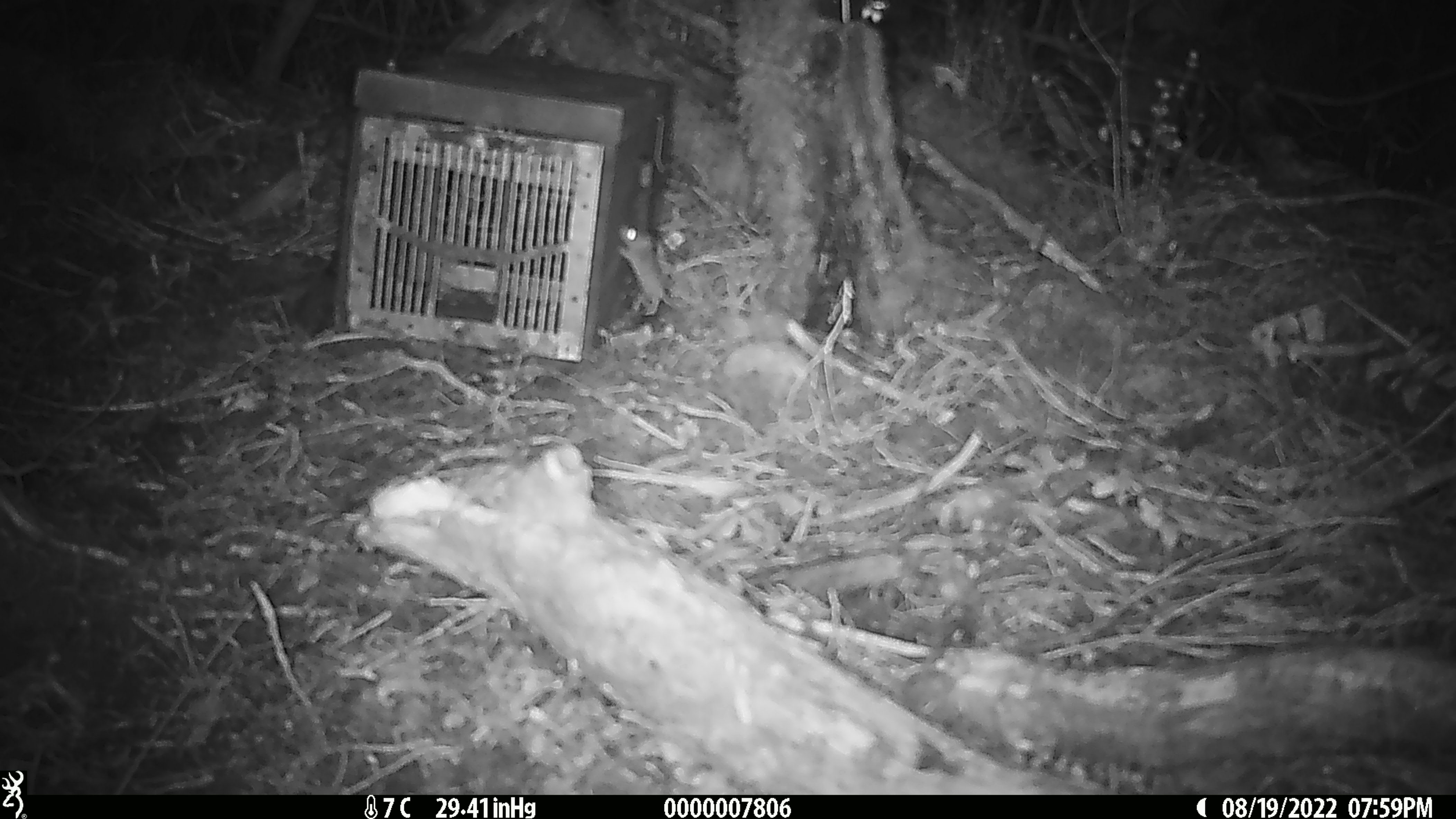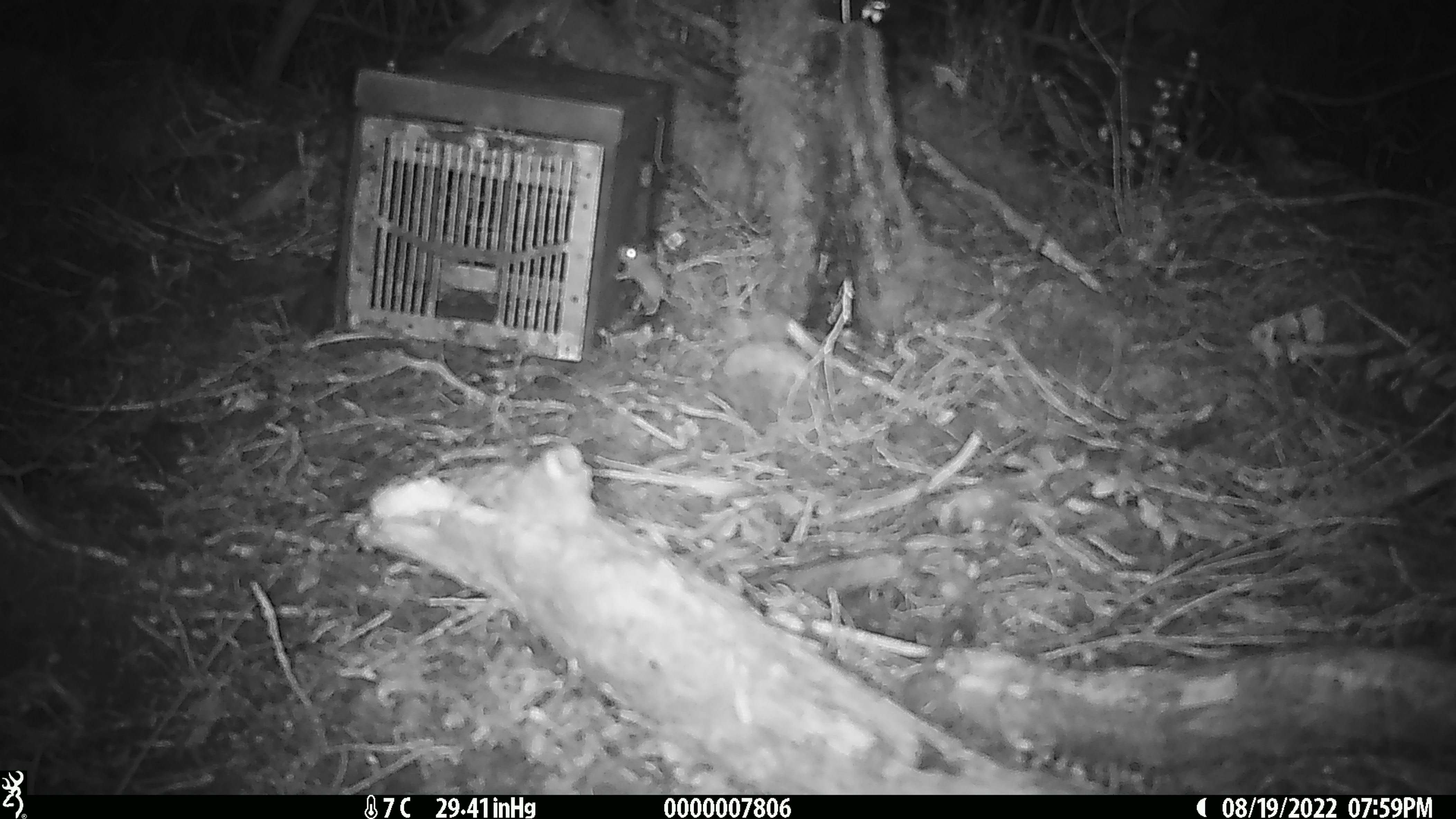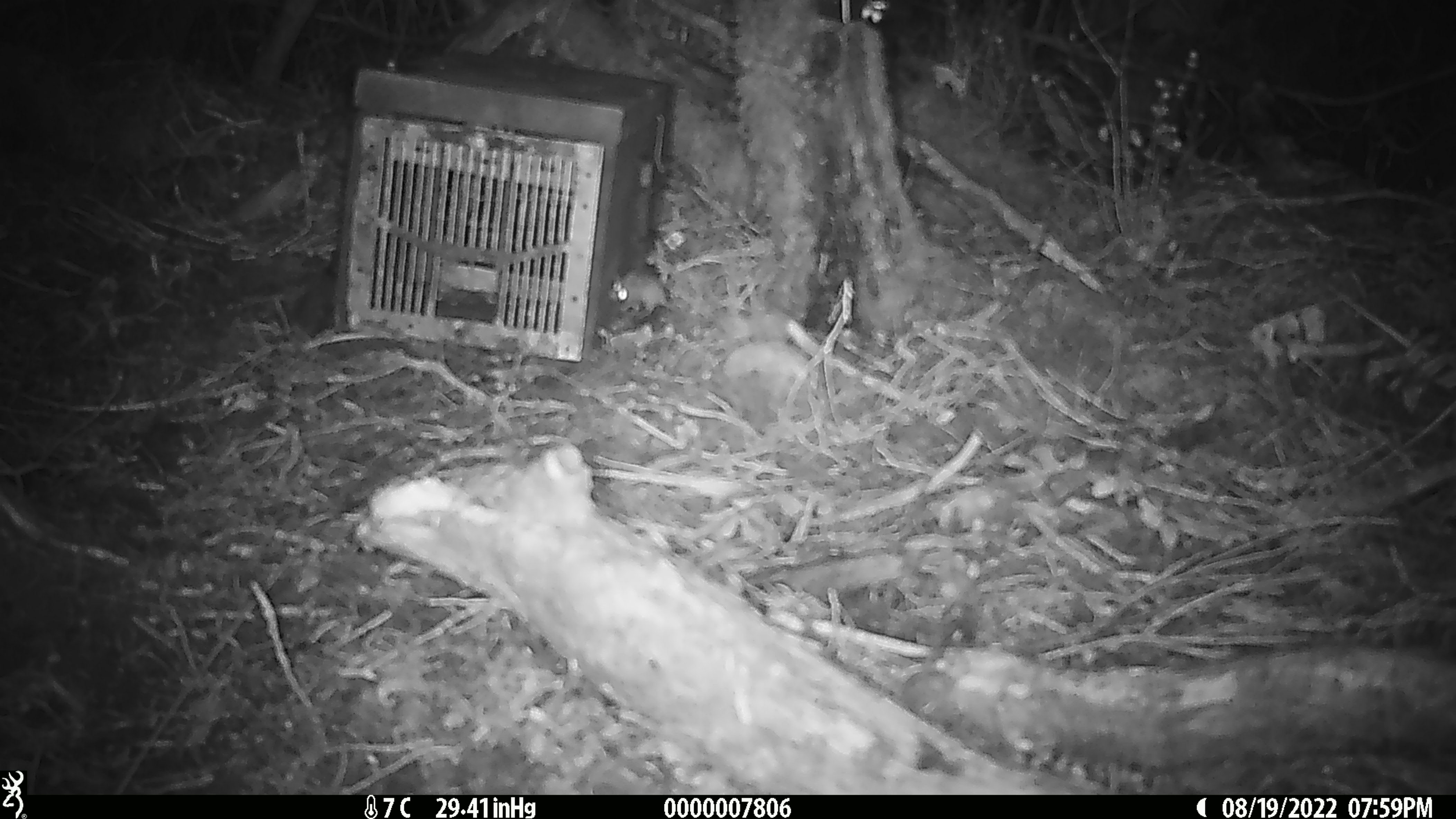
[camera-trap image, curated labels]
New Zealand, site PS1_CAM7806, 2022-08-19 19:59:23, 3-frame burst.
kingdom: Animalia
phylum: Chordata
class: Mammalia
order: Rodentia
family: Muridae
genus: Mus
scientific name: Mus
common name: mouse